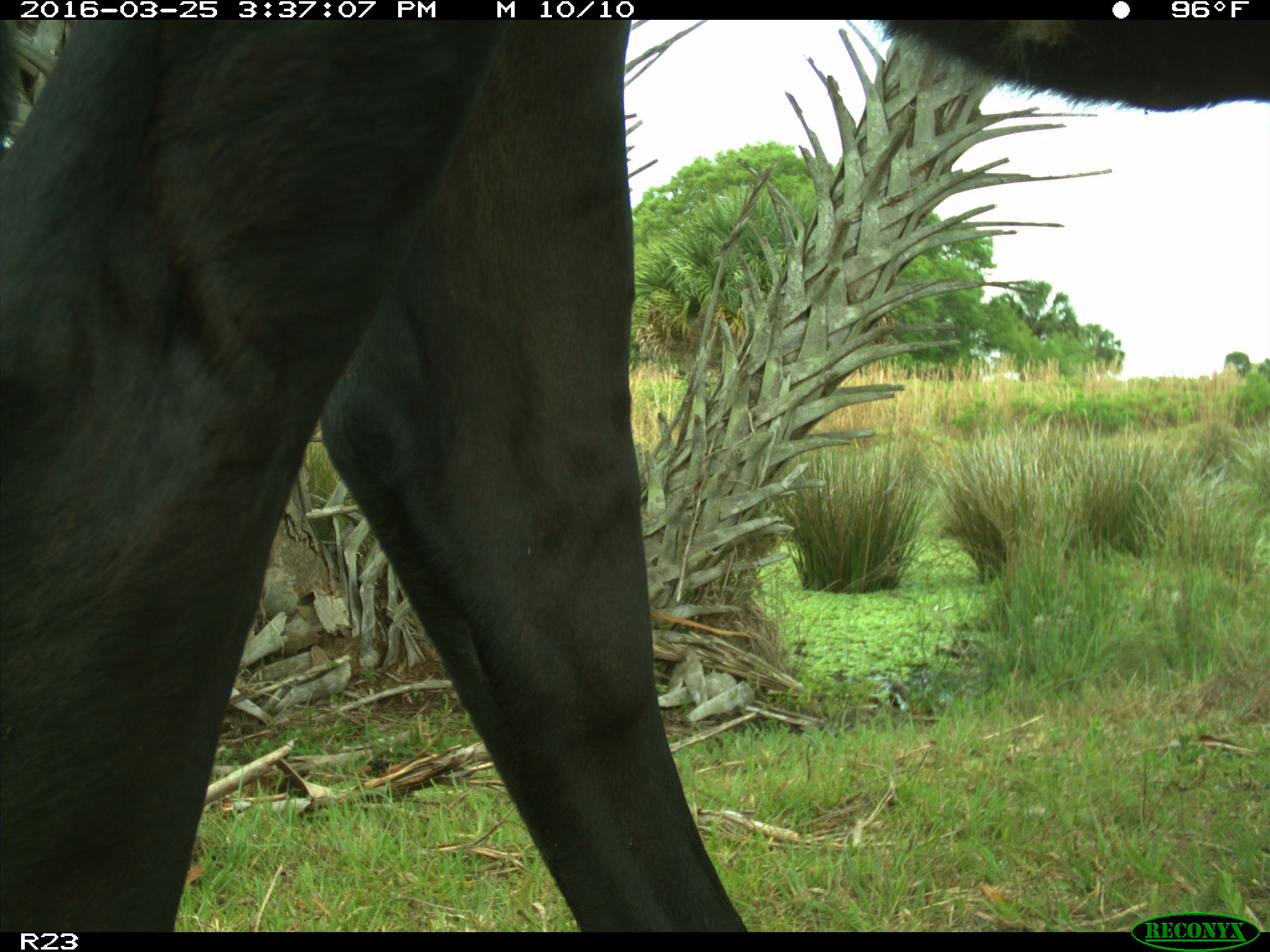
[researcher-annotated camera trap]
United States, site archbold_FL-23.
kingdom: Animalia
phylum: Chordata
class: Mammalia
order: Artiodactyla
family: Bovidae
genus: Bos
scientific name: Bos taurus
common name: domestic cow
Bos taurus (domestic cow).